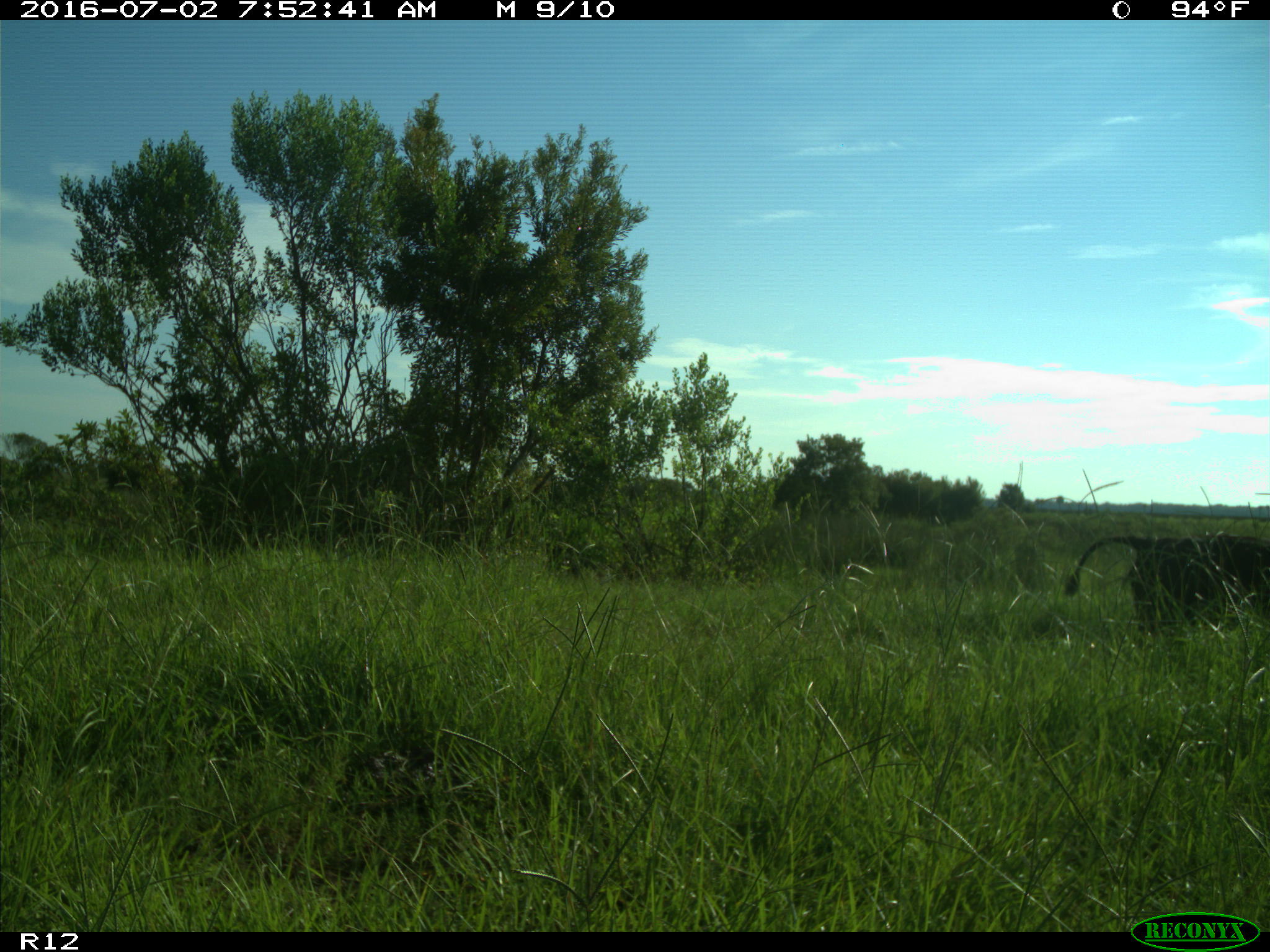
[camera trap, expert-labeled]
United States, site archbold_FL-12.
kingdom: Animalia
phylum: Chordata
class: Mammalia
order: Artiodactyla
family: Bovidae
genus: Bos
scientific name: Bos taurus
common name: domestic cow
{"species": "Bos taurus (domestic cow)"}